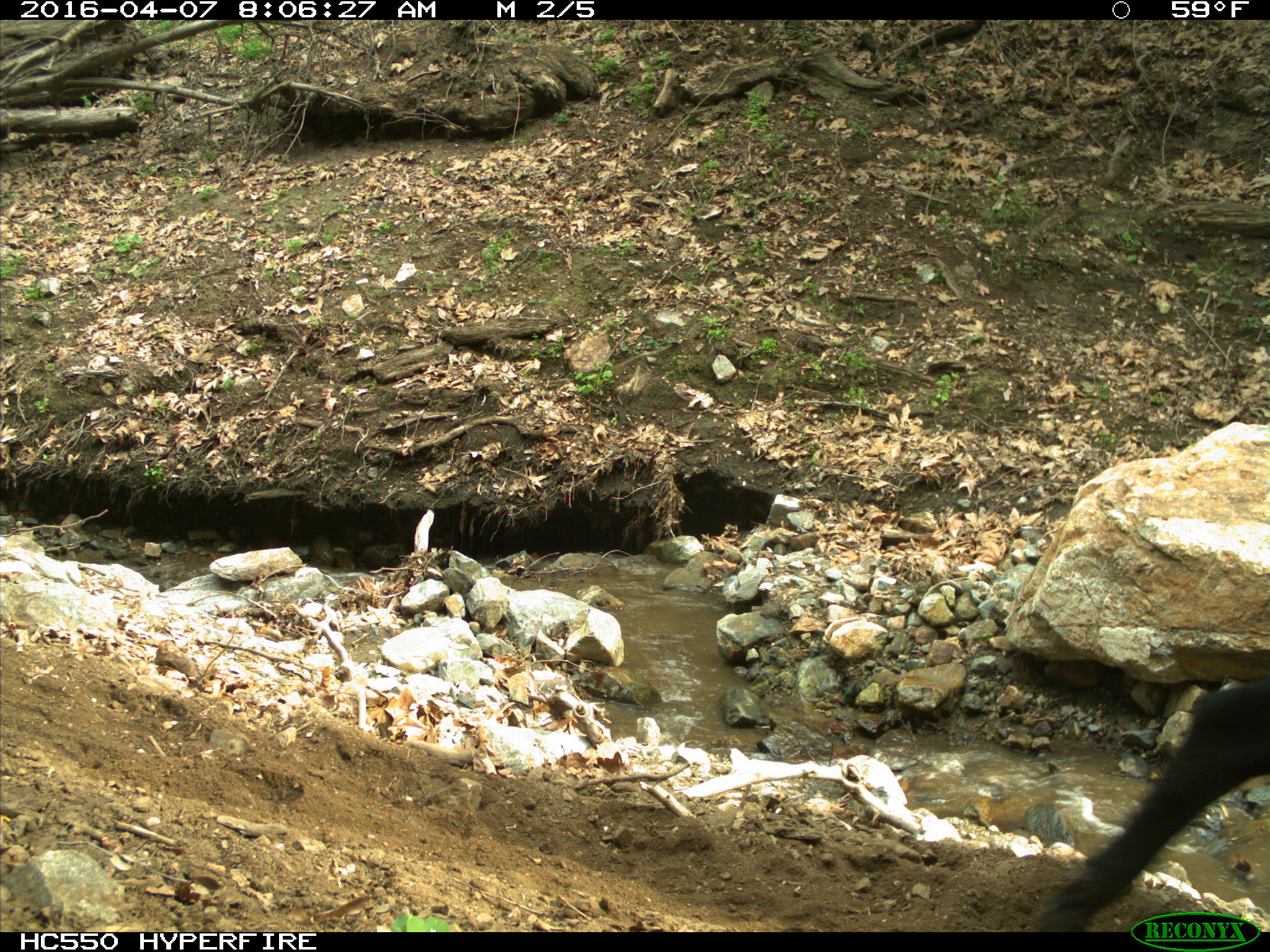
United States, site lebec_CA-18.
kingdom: Animalia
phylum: Chordata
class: Mammalia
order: Artiodactyla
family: Bovidae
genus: Bos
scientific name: Bos taurus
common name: domestic cow